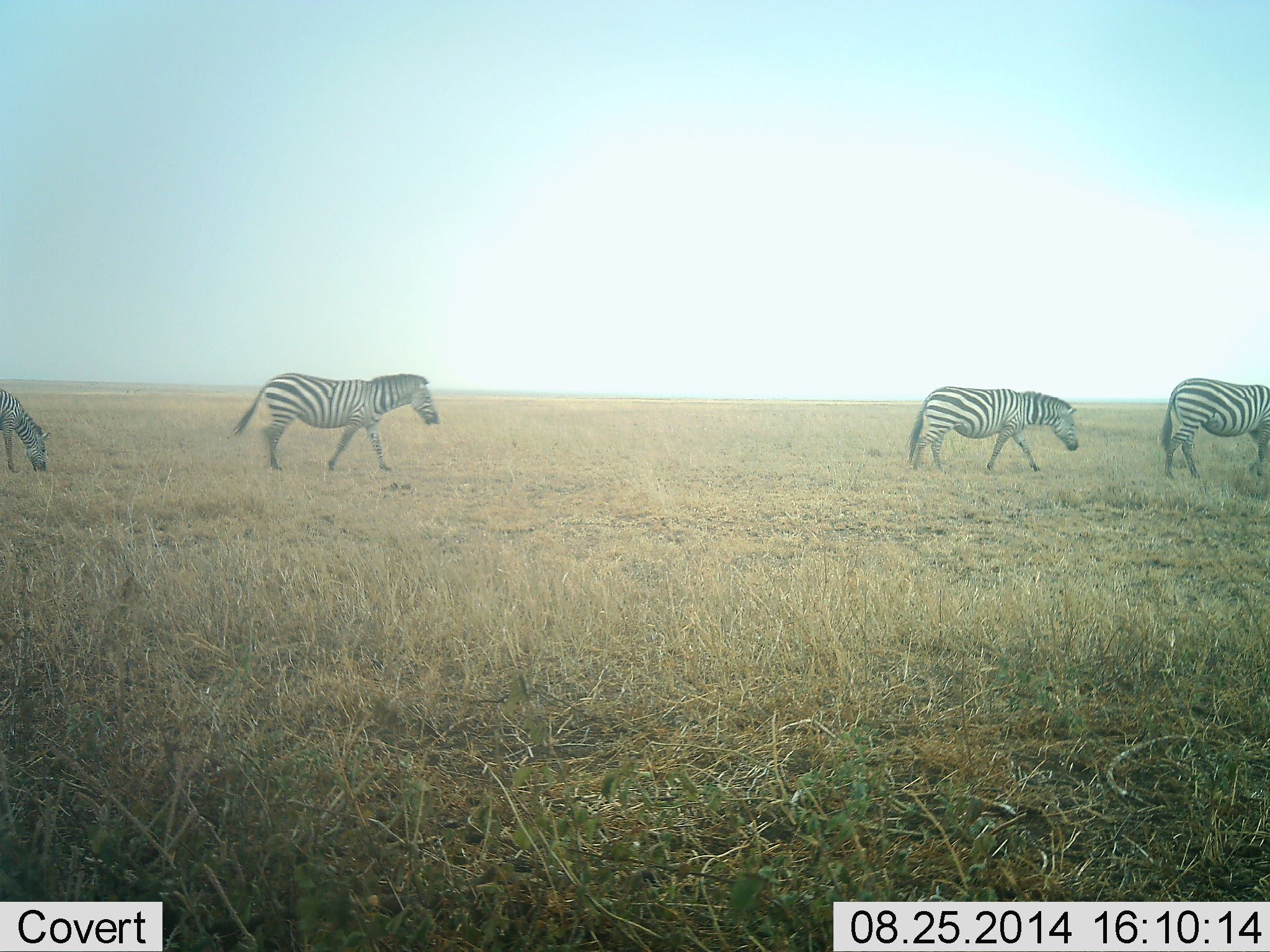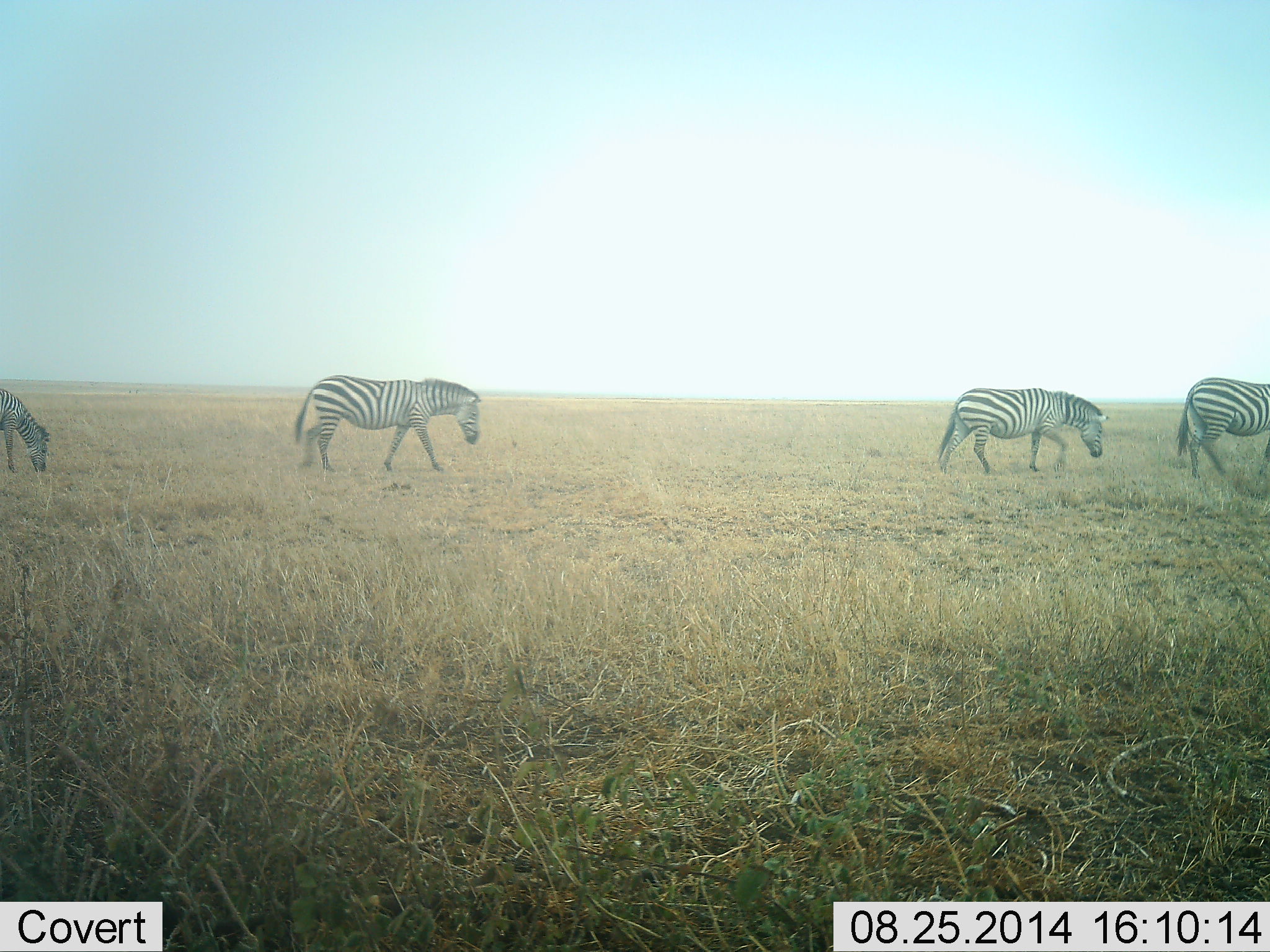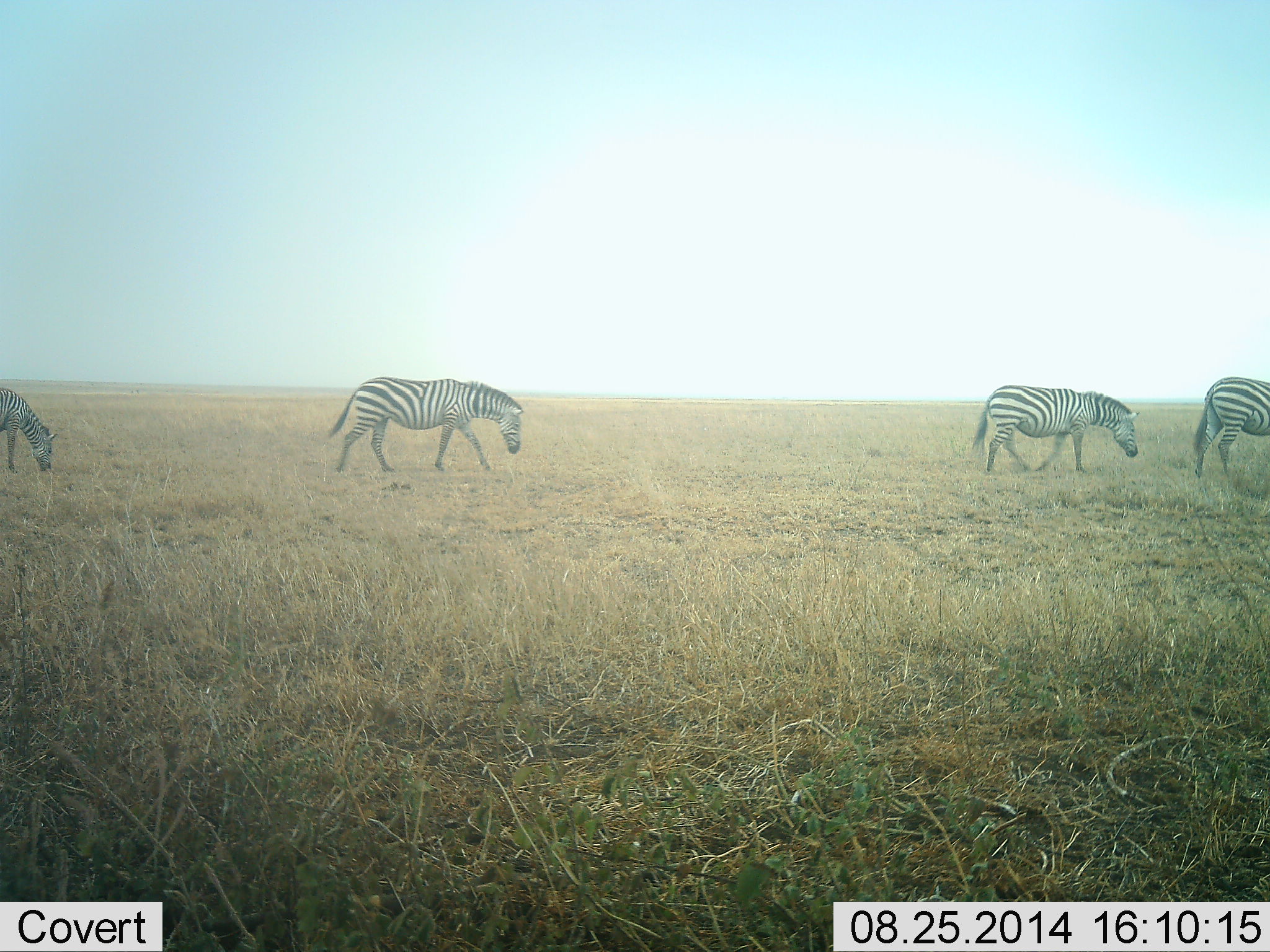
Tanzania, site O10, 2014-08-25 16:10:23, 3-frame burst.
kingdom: Animalia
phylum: Chordata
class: Mammalia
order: Perissodactyla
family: Equidae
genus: Equus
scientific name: Equus quagga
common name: plains zebra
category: zebra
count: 4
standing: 0%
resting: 0%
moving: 100%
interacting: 0%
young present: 0%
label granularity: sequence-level